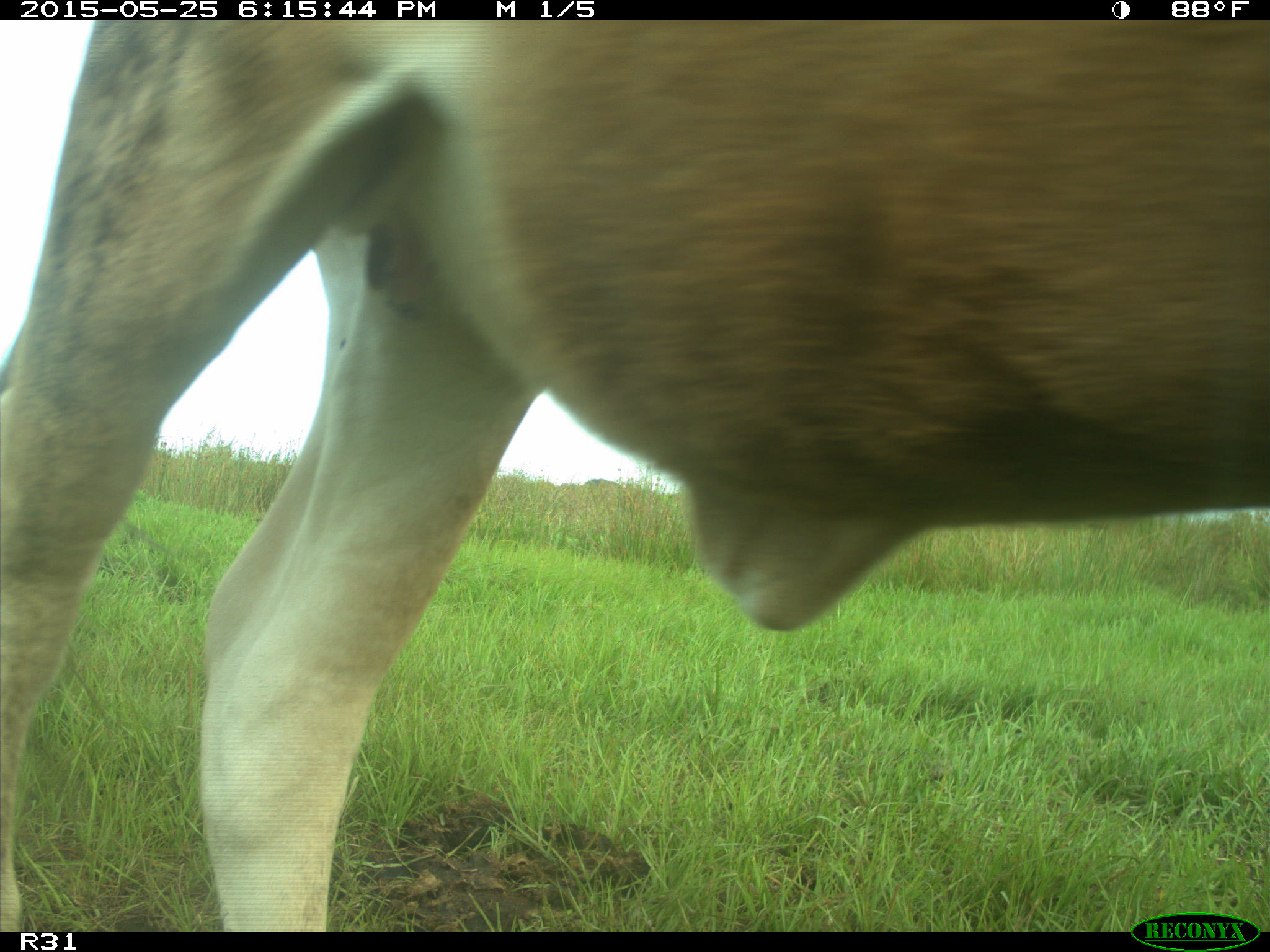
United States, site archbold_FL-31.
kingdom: Animalia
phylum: Chordata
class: Mammalia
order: Artiodactyla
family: Bovidae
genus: Bos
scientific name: Bos taurus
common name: domestic cow